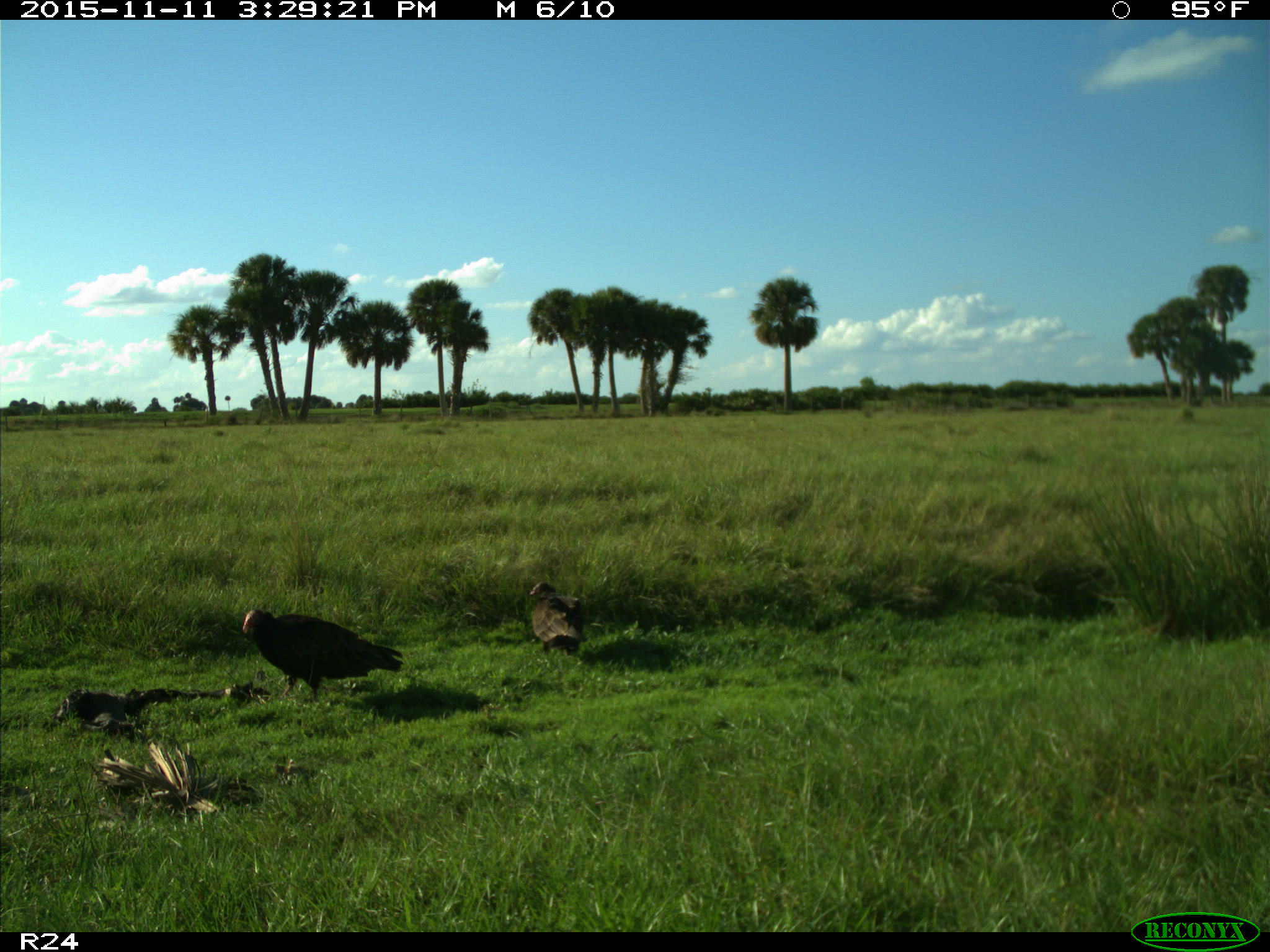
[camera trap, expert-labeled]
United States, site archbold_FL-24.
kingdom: Animalia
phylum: Chordata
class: Aves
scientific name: Aves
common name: birds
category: unidentified bird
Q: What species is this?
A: Unidentified bird (birds) (Aves).